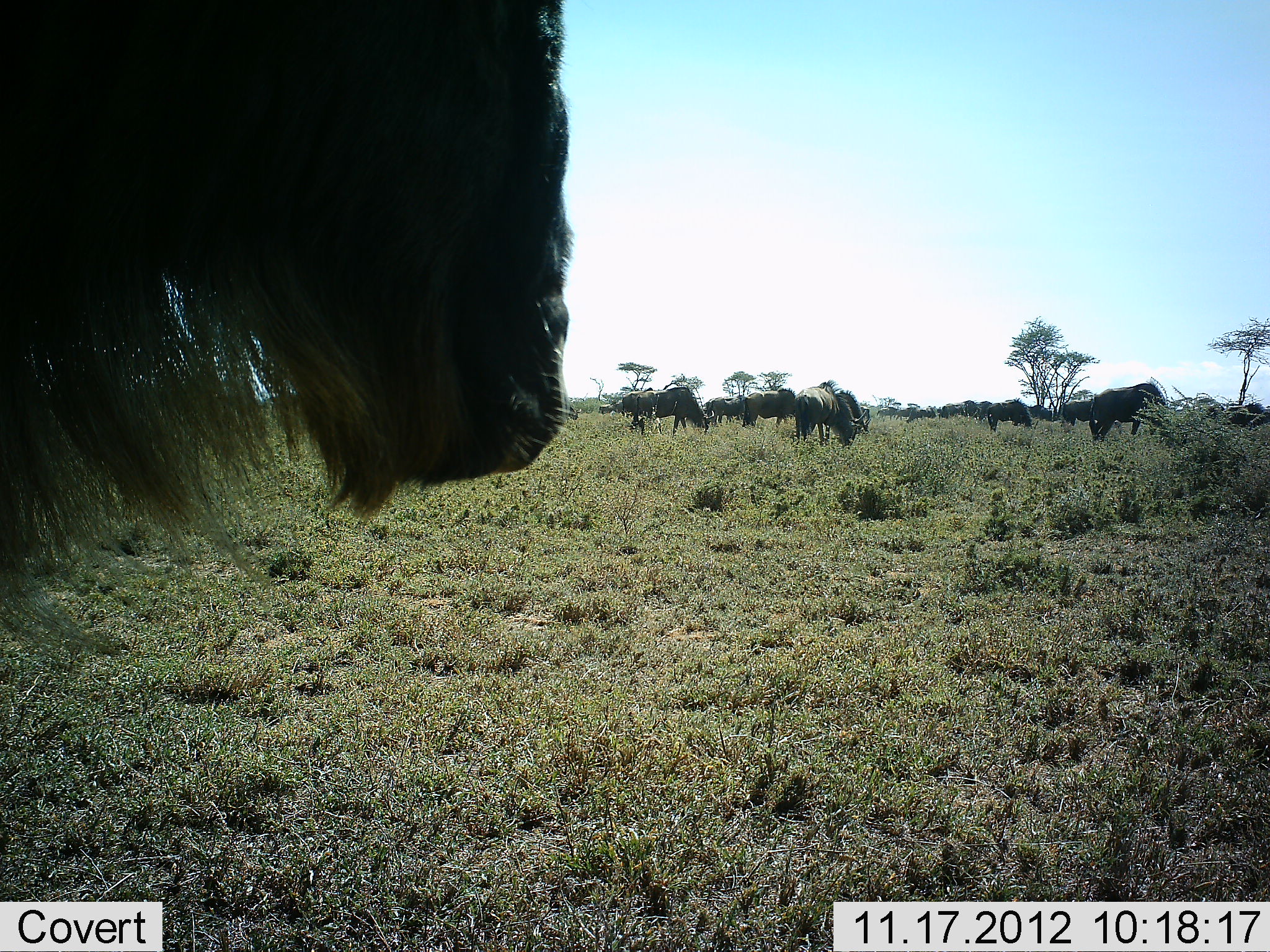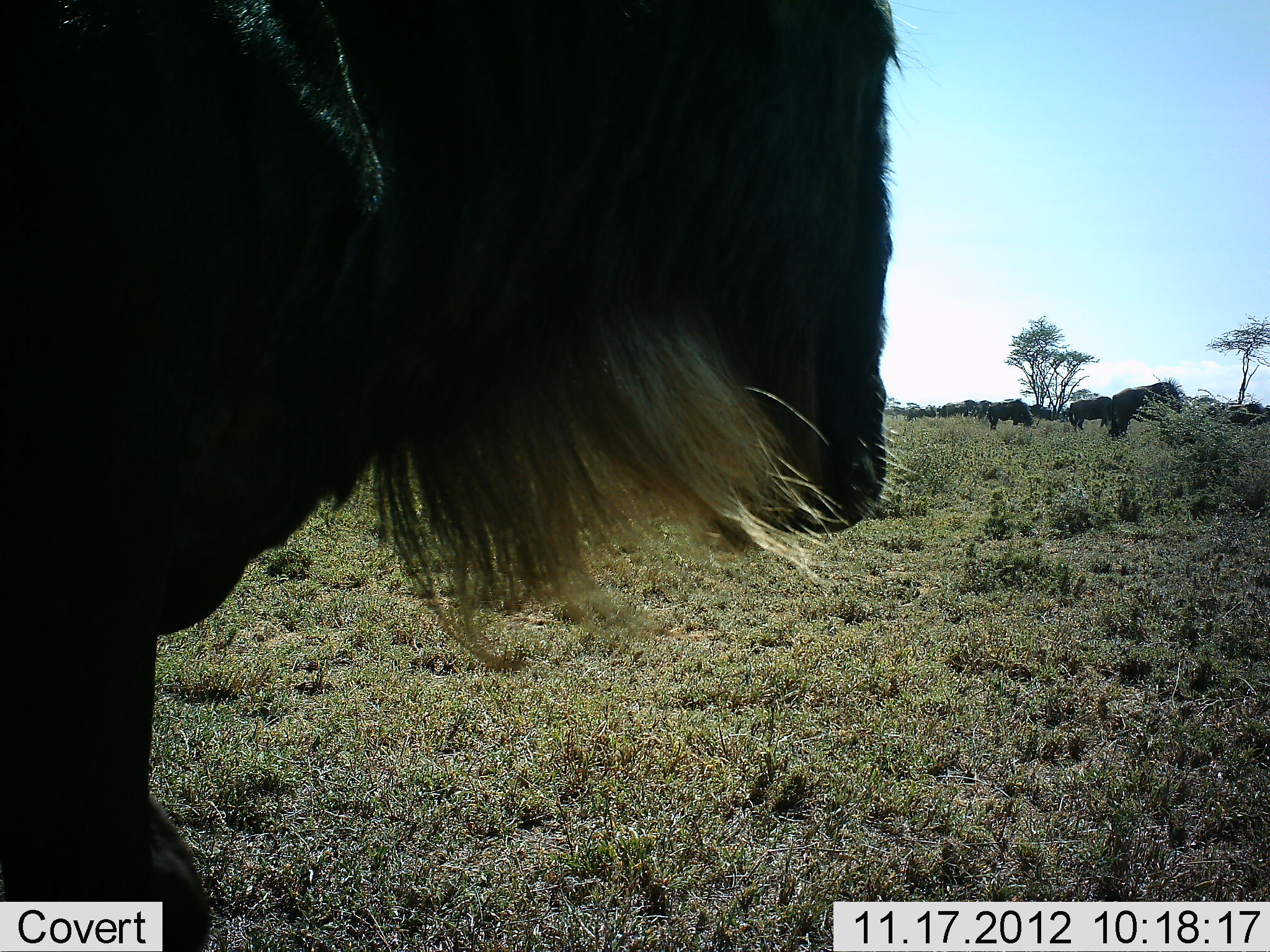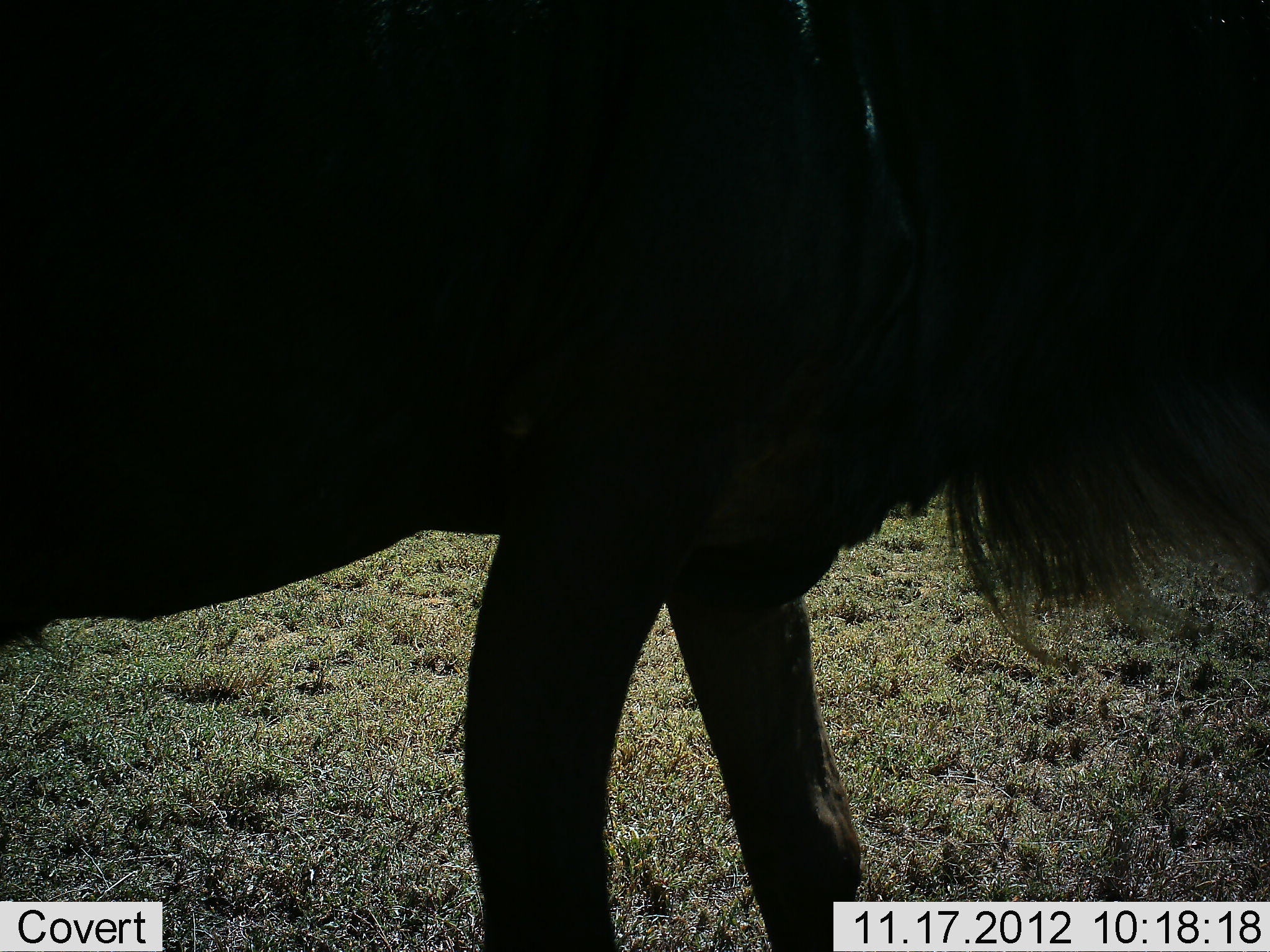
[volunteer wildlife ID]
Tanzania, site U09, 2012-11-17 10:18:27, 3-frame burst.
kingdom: Animalia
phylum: Chordata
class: Mammalia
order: Artiodactyla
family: Bovidae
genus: Connochaetes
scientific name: Connochaetes taurinus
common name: blue wildebeest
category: wildebeest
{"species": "wildebeest (blue wildebeest) (Connochaetes taurinus)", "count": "11-50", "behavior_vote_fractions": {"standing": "50%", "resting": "0%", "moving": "90%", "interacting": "10%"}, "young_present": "0%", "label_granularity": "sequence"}